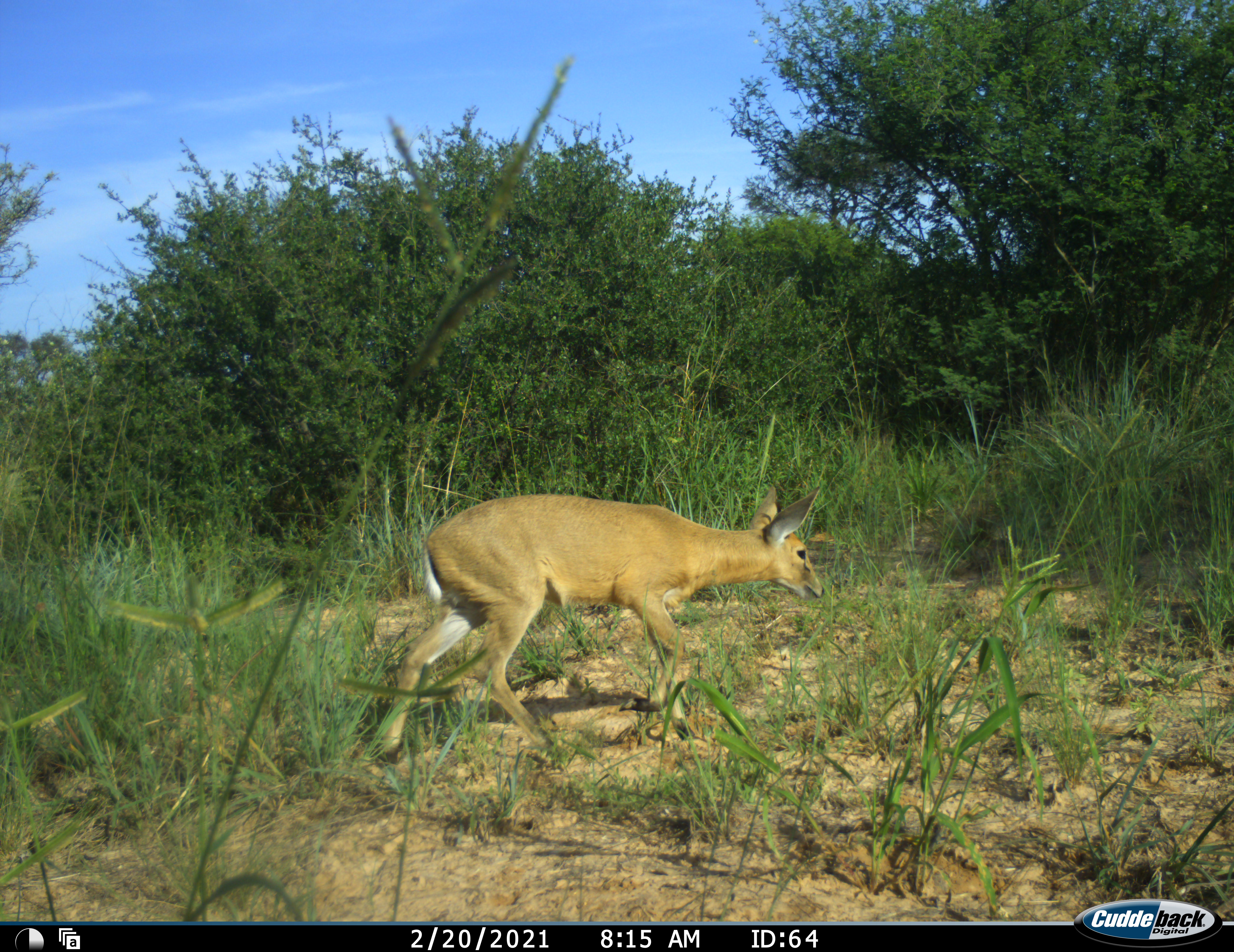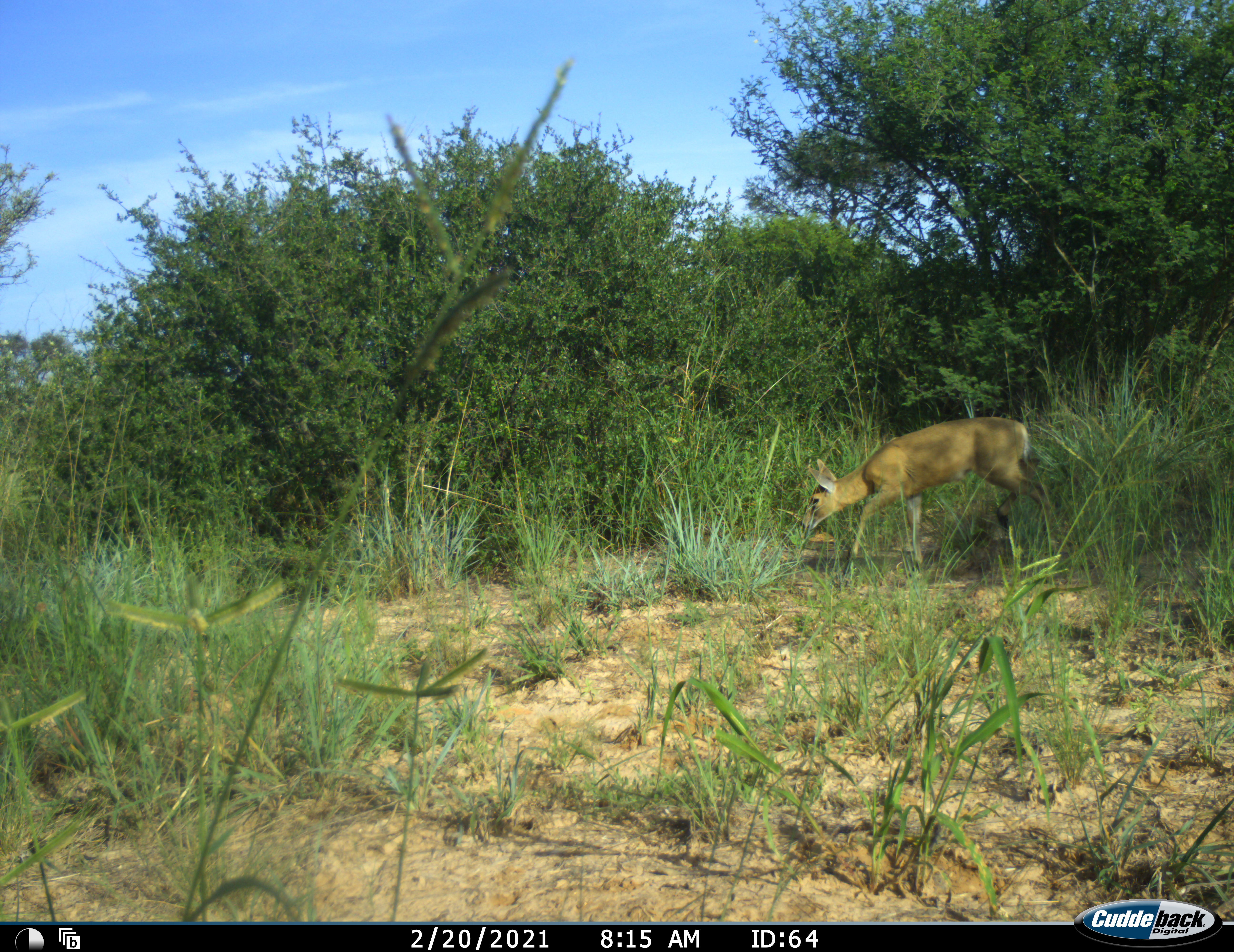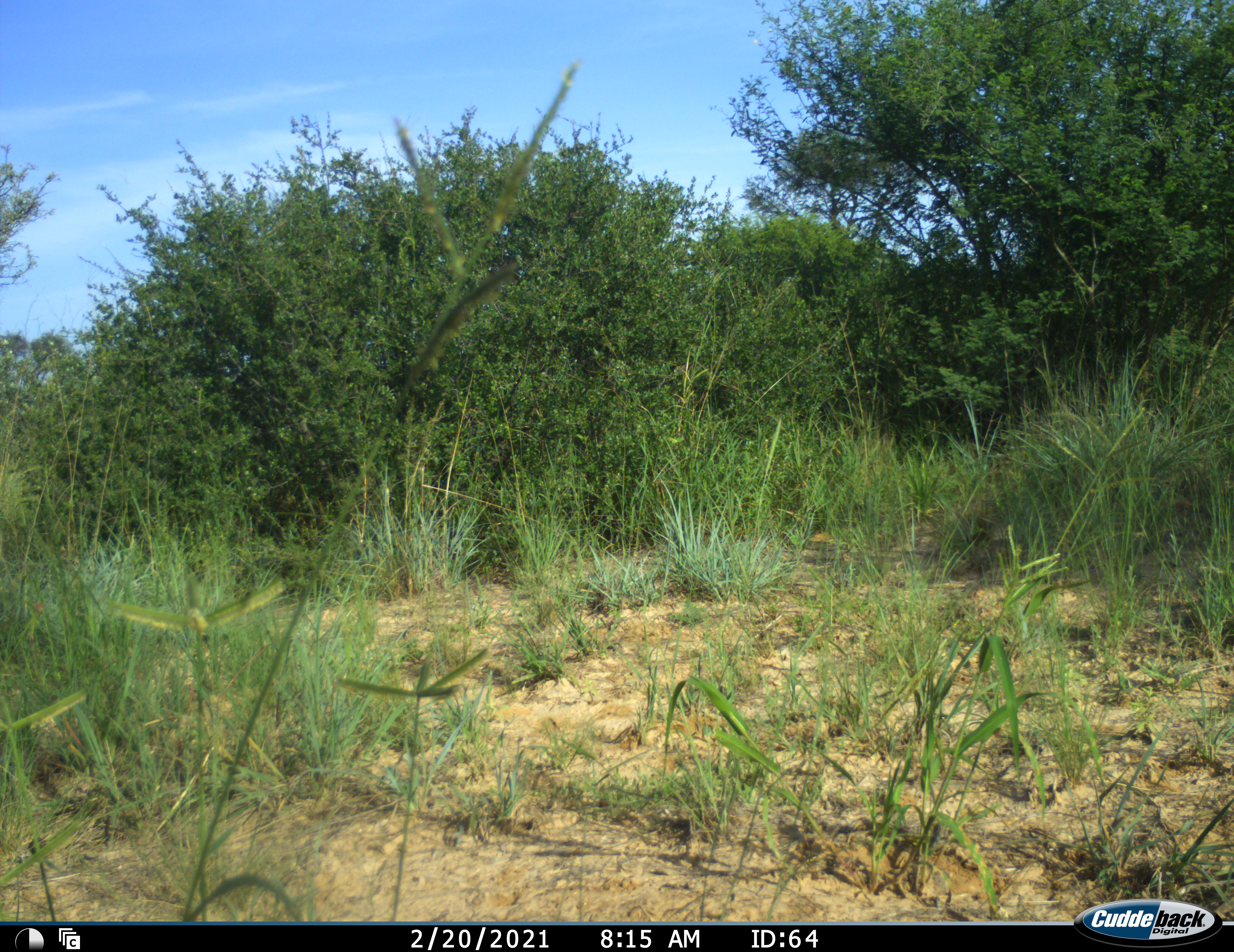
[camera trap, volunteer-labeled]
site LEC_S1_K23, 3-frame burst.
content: unidentified animal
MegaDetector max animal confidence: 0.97